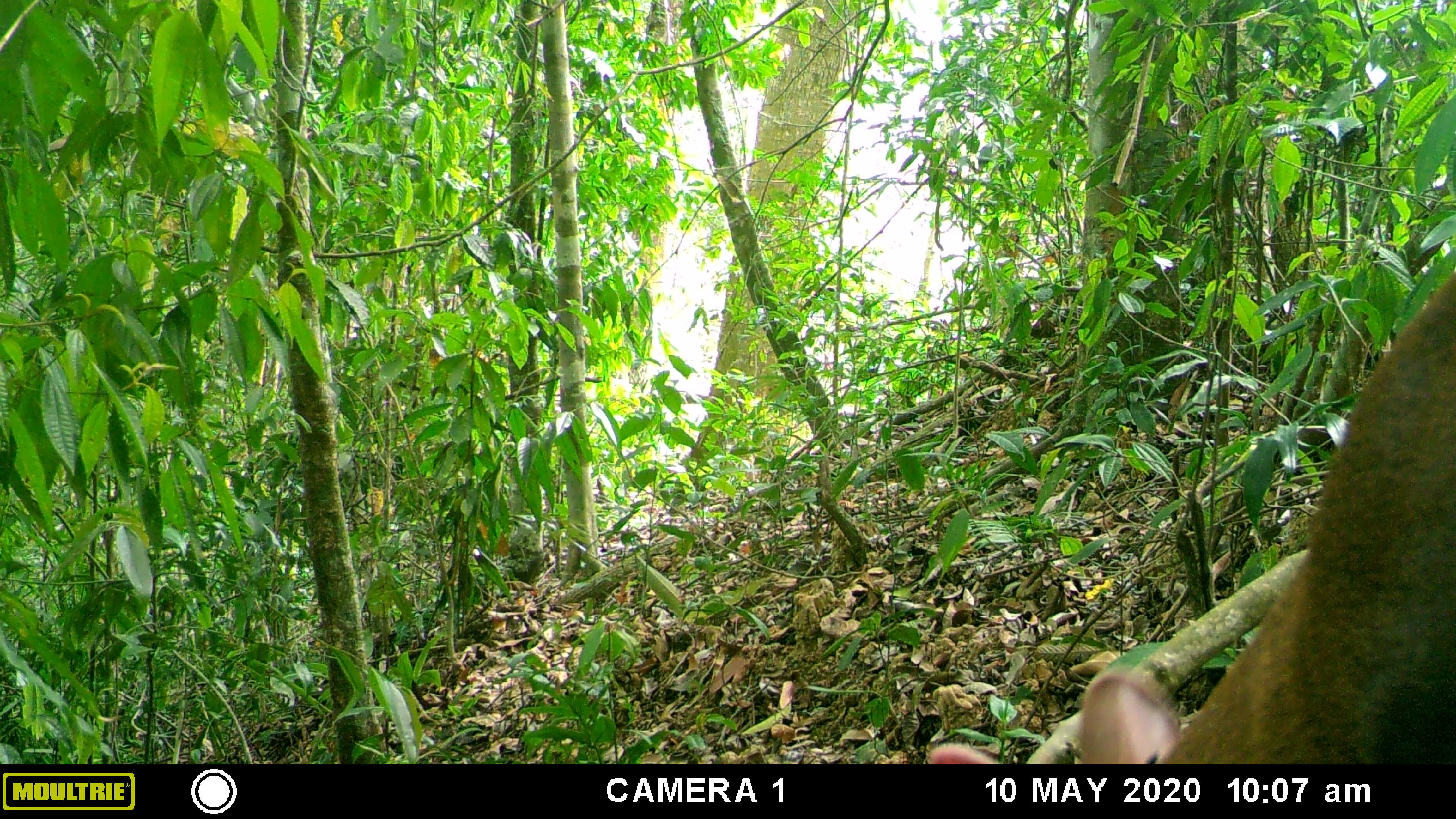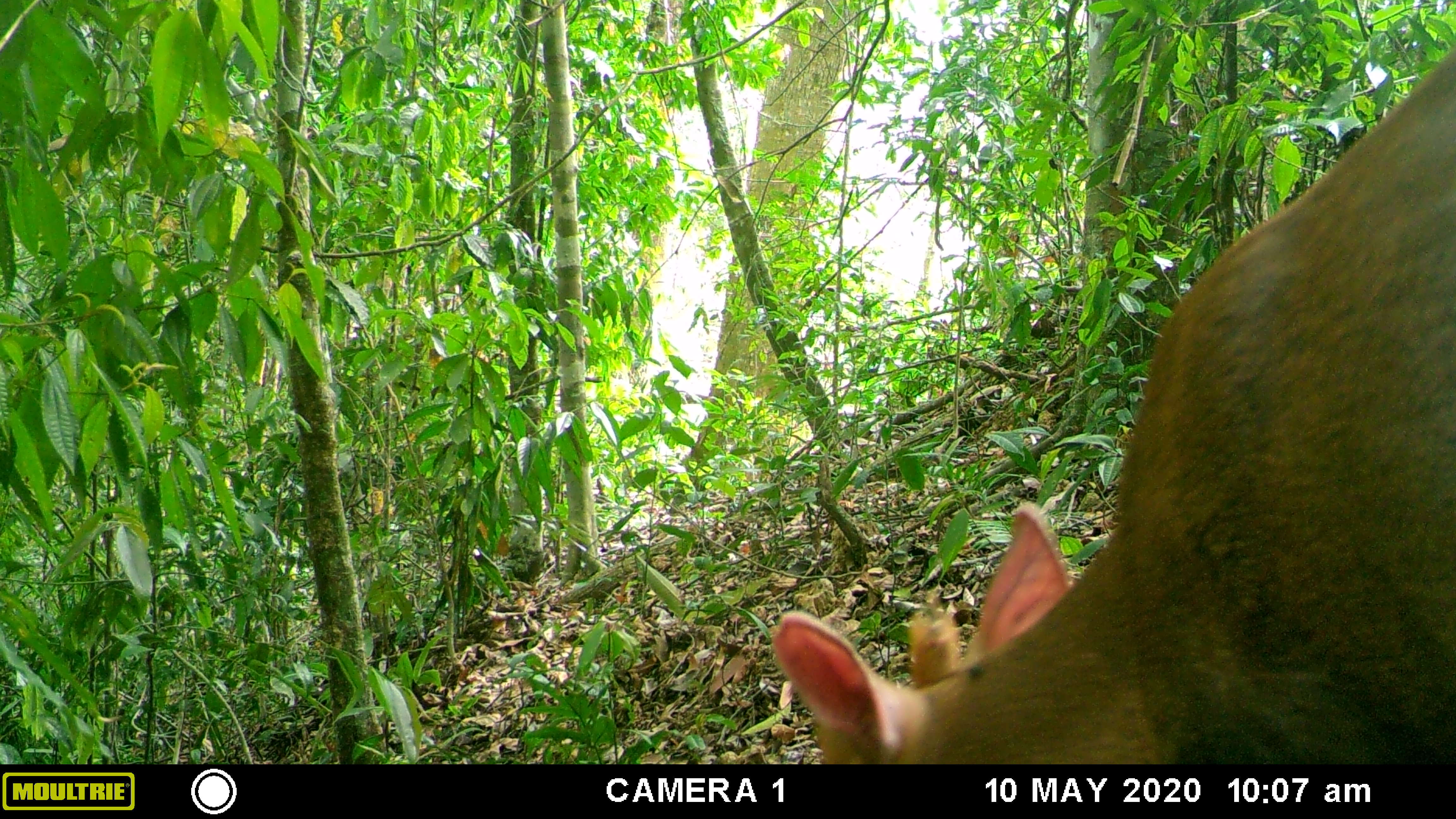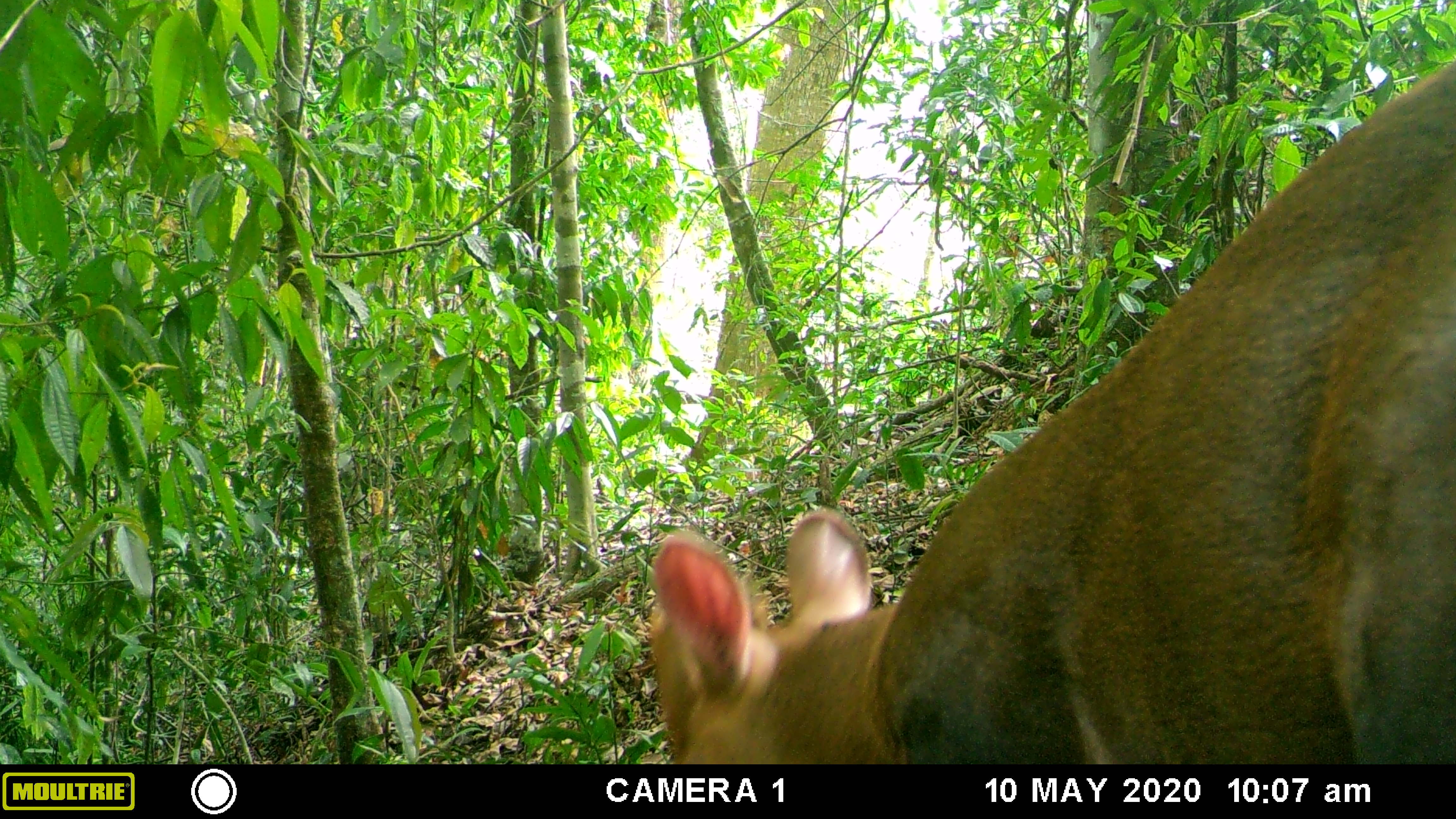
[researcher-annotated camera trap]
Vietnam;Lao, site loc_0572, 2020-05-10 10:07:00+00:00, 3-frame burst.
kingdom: Animalia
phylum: Chordata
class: Mammalia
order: Artiodactyla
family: Cervidae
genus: Muntiacus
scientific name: Muntiacus rooseveltorum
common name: roosevelt's muntjac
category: roosevelts muntjac group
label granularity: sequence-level